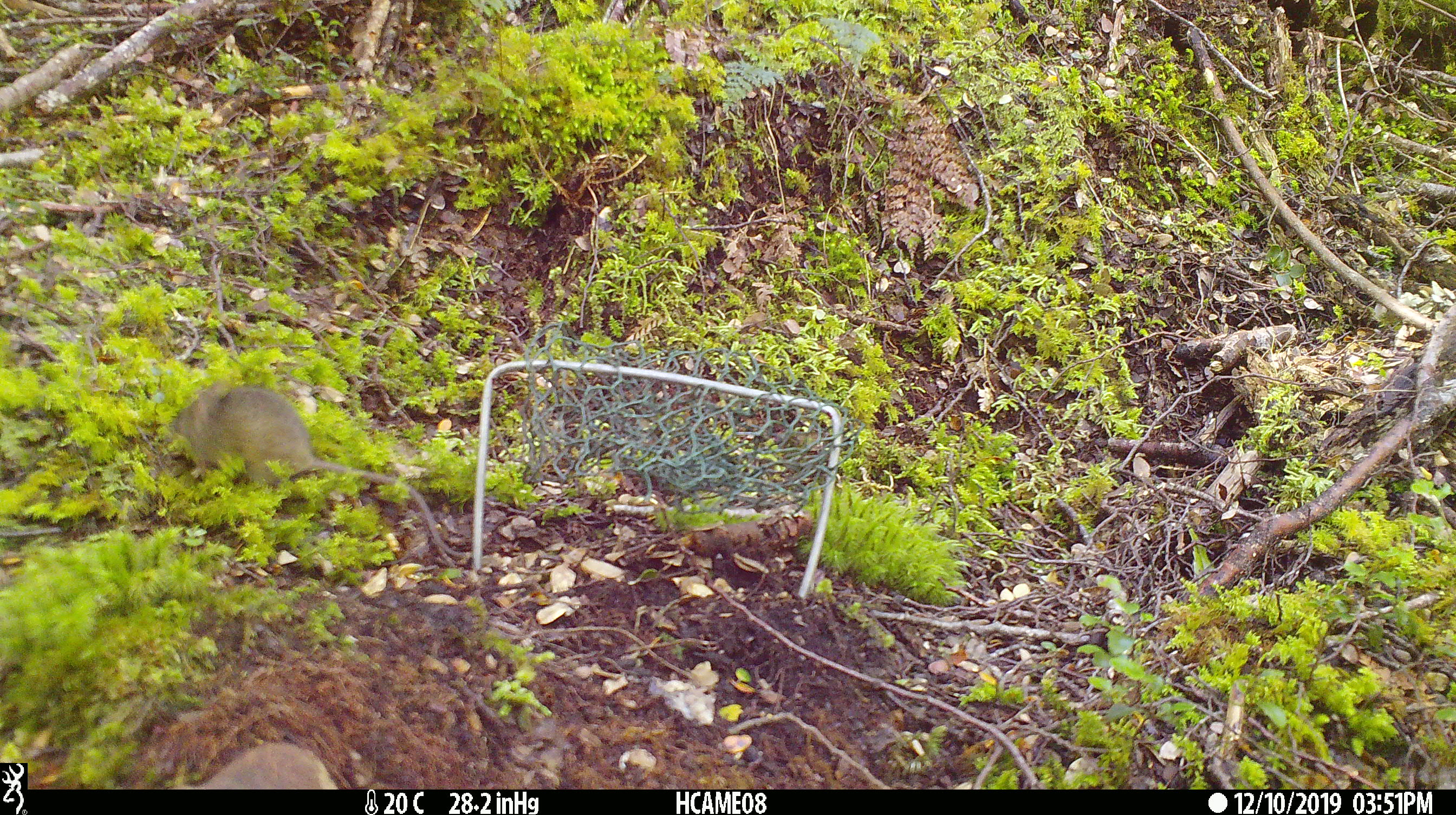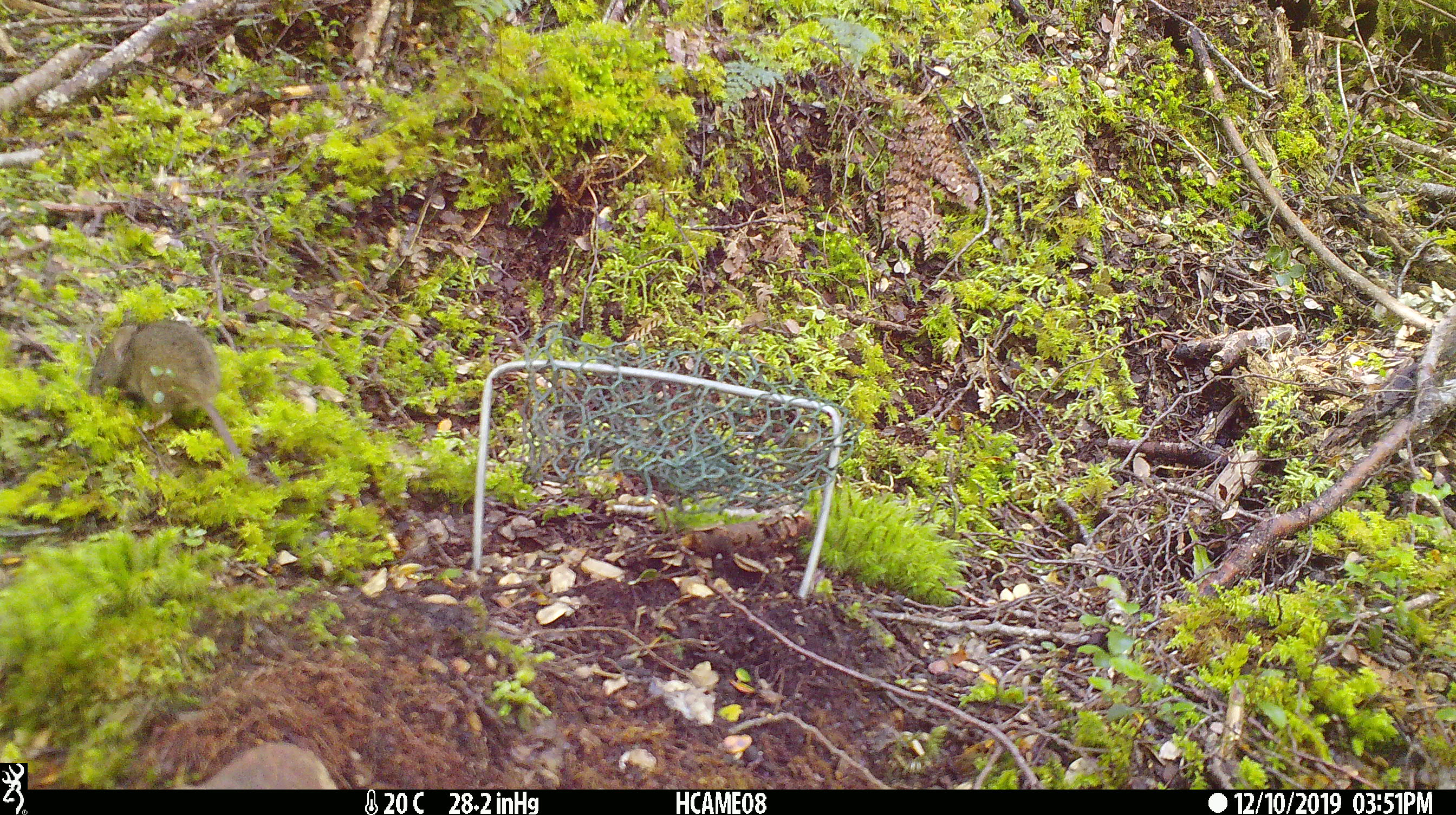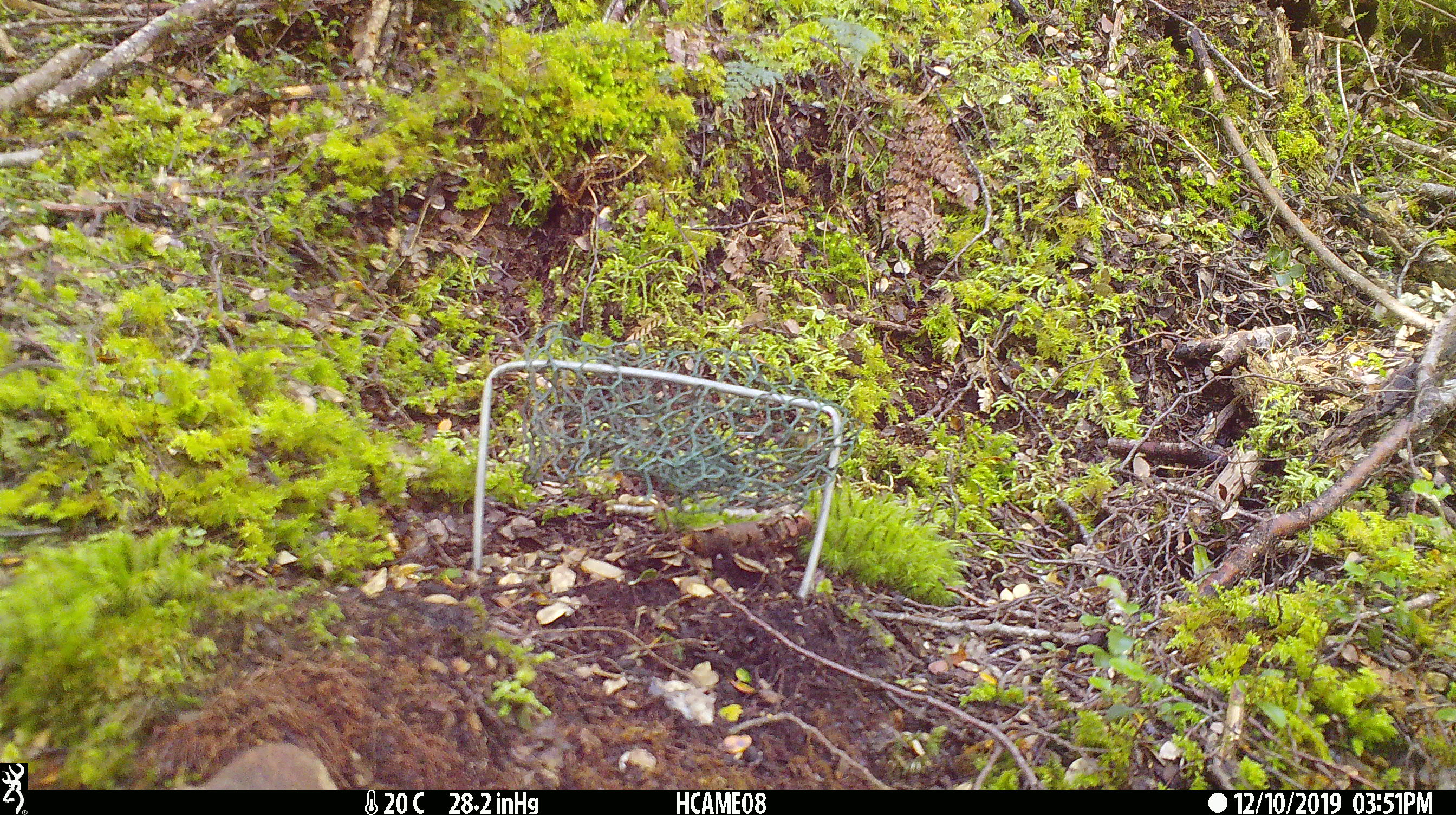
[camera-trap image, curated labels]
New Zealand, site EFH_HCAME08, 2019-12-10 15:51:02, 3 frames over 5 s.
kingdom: Animalia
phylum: Chordata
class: Mammalia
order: Rodentia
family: Muridae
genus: Mus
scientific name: Mus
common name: mouse